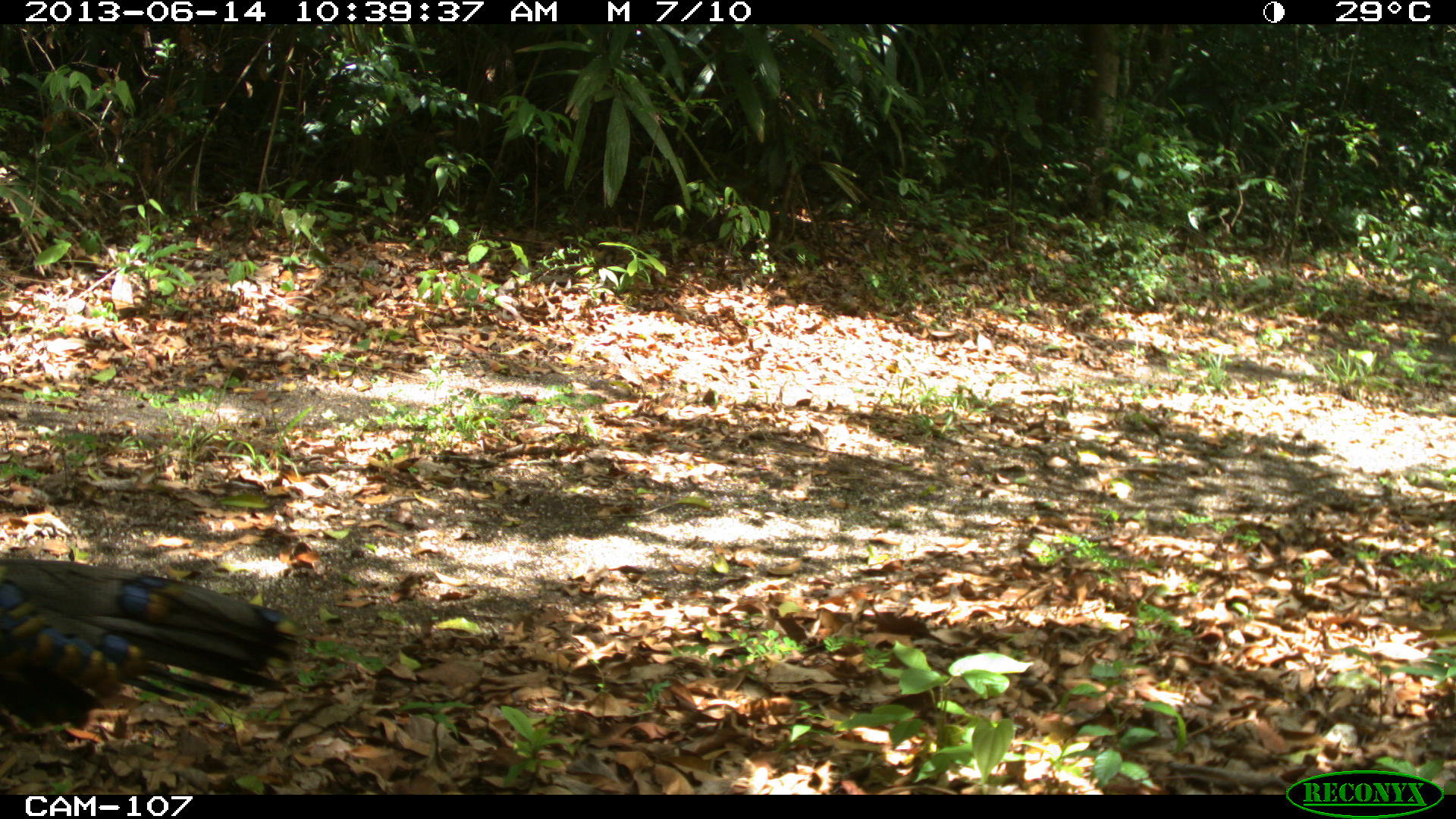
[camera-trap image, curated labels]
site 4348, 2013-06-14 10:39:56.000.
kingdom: Animalia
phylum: Chordata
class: Aves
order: Galliformes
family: Phasianidae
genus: Meleagris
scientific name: Meleagris ocellata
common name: ocellated turkey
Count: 2.